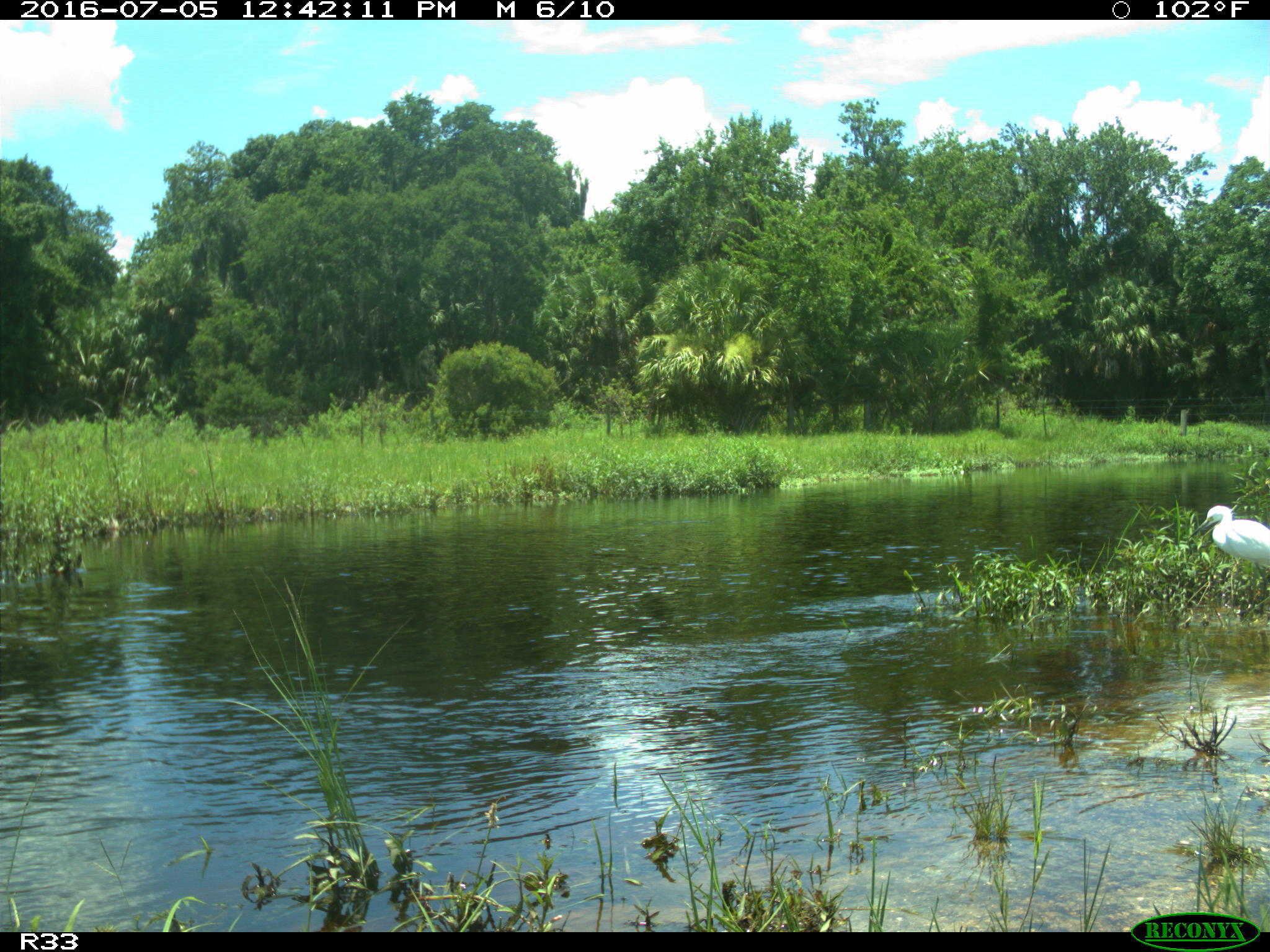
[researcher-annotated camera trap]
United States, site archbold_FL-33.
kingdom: Animalia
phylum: Chordata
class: Aves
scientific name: Aves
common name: birds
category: unidentified bird